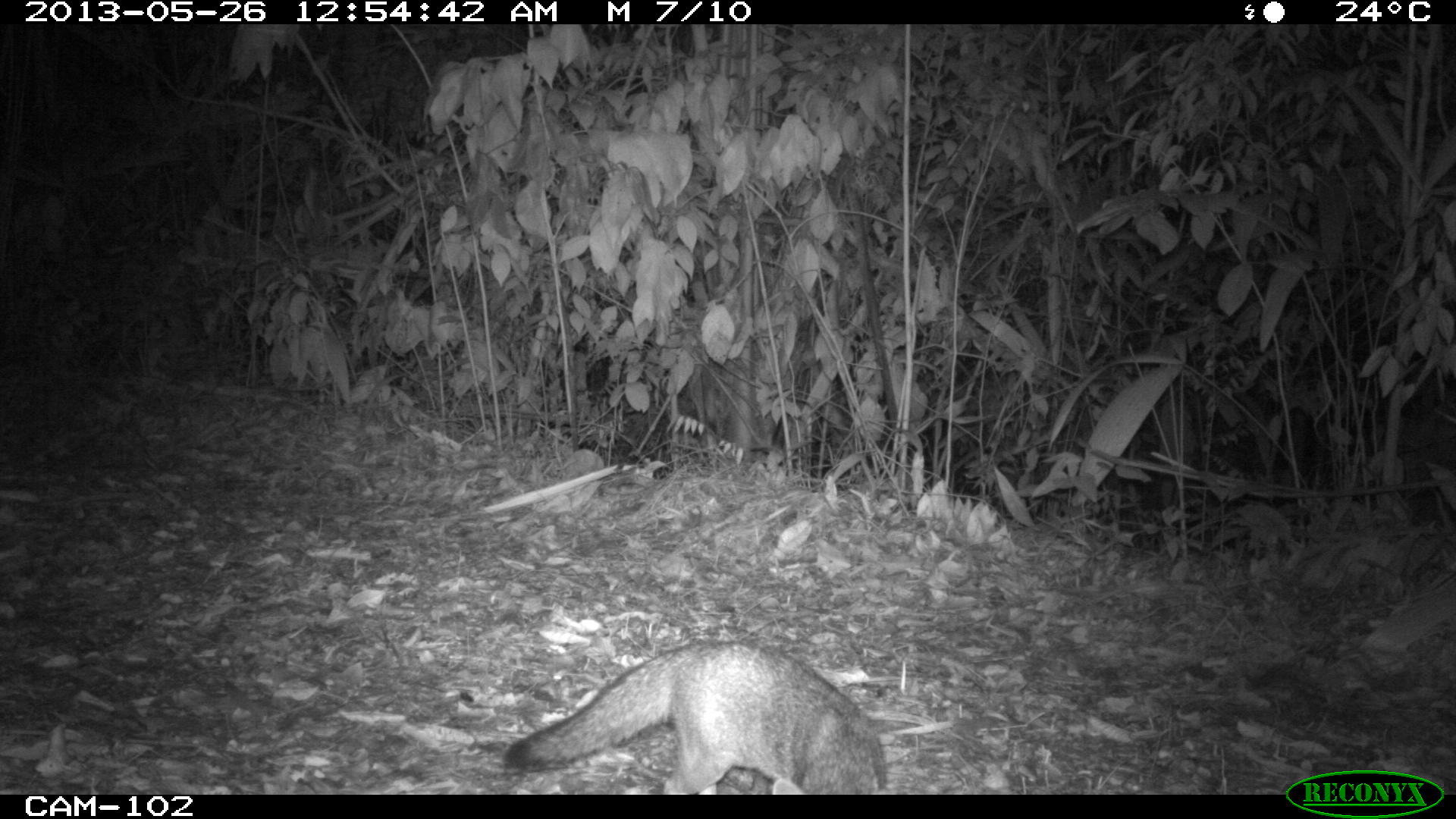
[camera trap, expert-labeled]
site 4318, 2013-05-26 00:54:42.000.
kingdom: Animalia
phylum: Chordata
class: Mammalia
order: Carnivora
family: Canidae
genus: Urocyon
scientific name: Urocyon cinereoargenteus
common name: gray fox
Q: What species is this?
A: Urocyon cinereoargenteus (gray fox).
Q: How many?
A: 1.